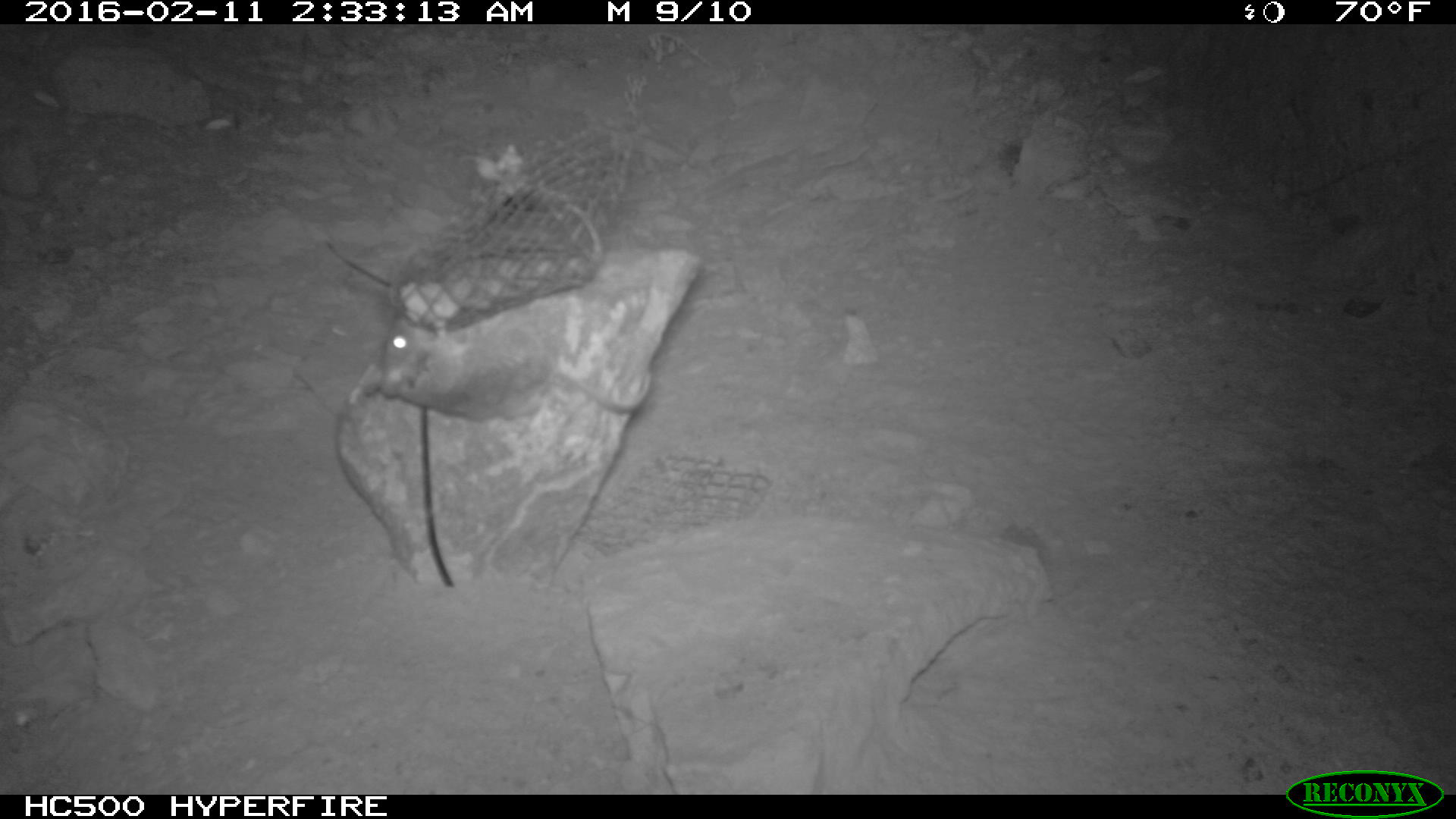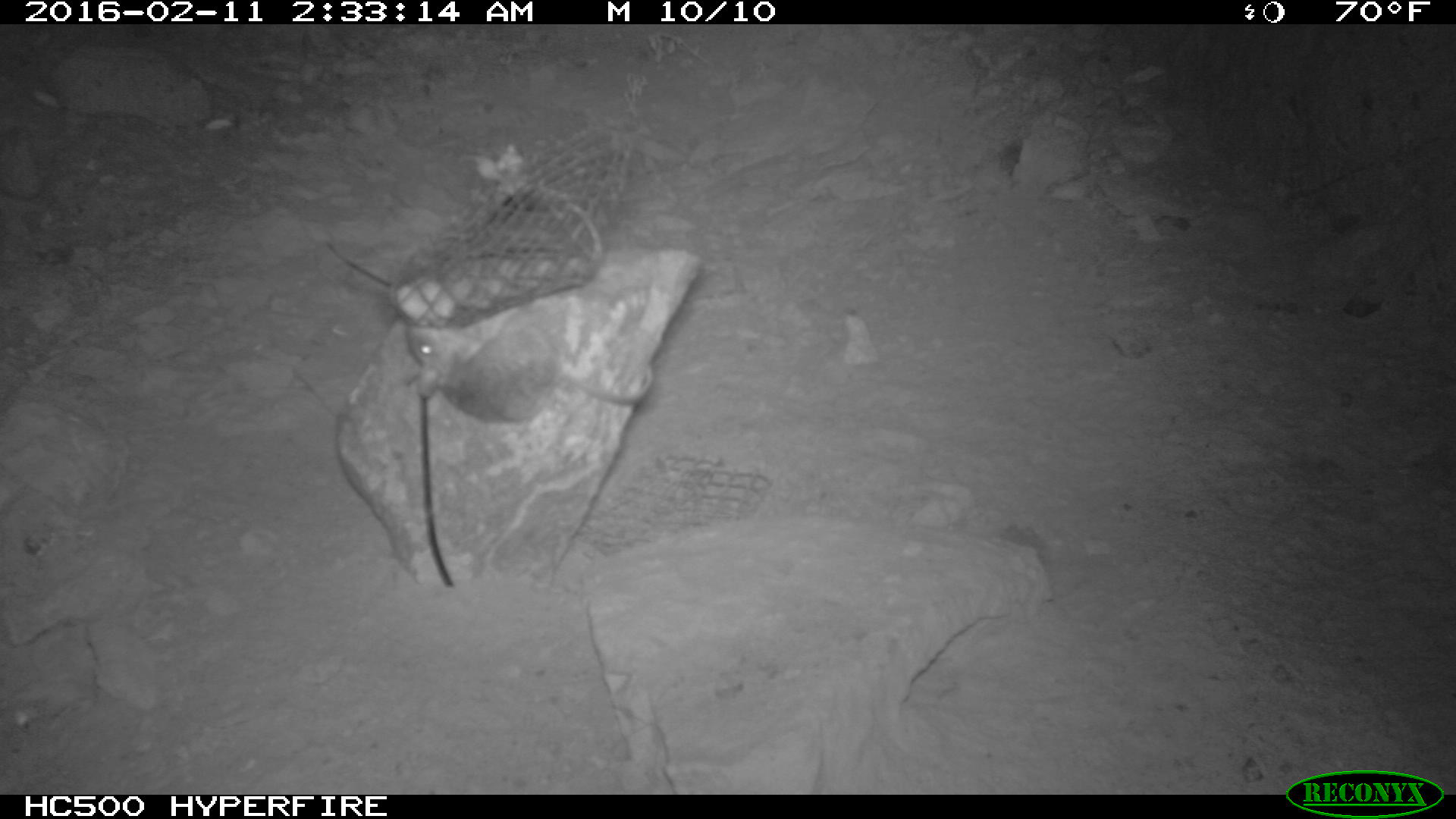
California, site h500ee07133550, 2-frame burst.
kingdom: Animalia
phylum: Chordata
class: Mammalia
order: Rodentia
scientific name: Rodentia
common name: rodent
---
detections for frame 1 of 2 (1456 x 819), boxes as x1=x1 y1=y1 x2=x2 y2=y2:
rodent: x1=362 y1=308 x2=654 y2=422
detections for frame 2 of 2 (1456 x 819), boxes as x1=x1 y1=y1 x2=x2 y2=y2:
rodent: x1=406 y1=322 x2=653 y2=423